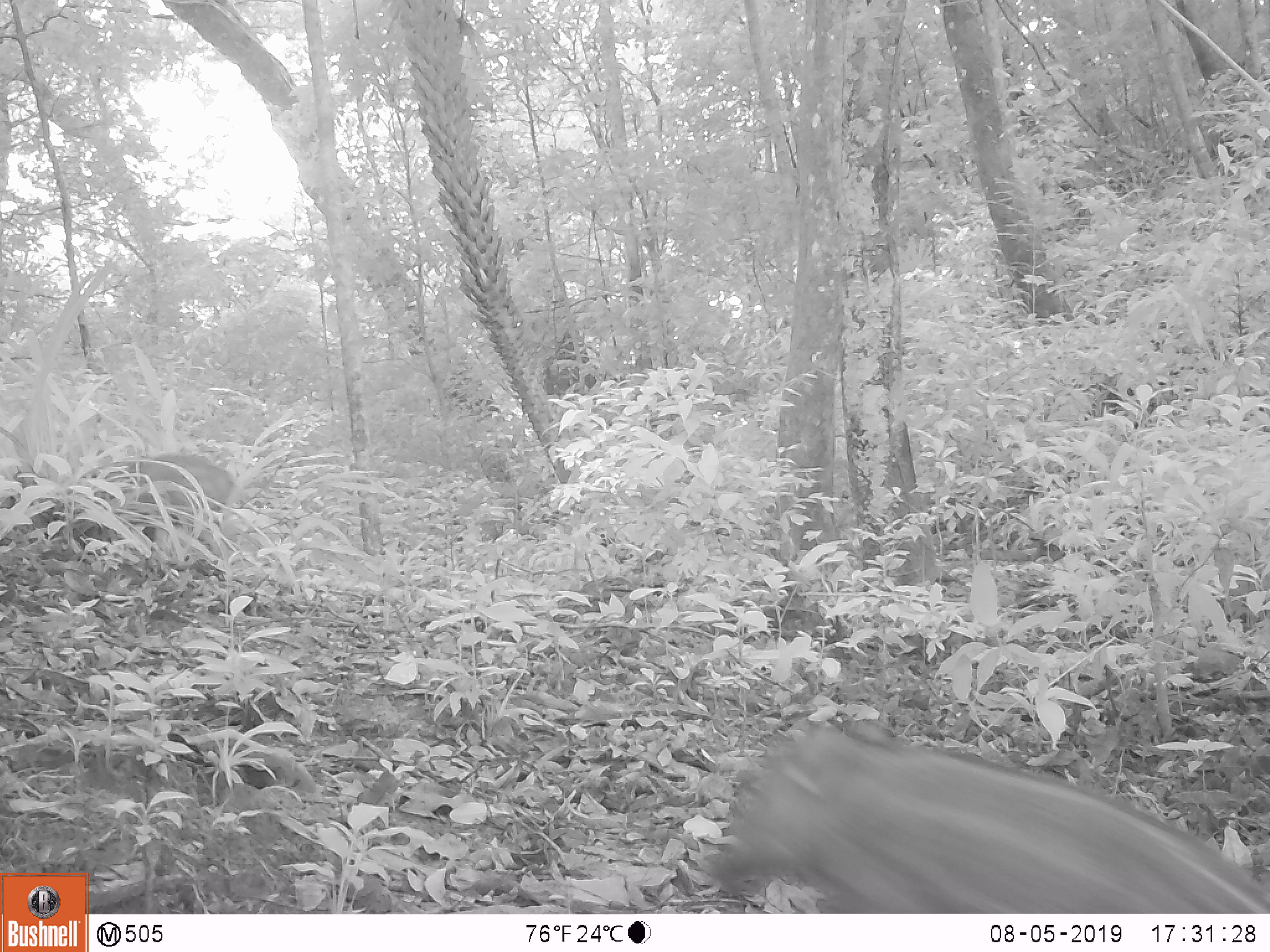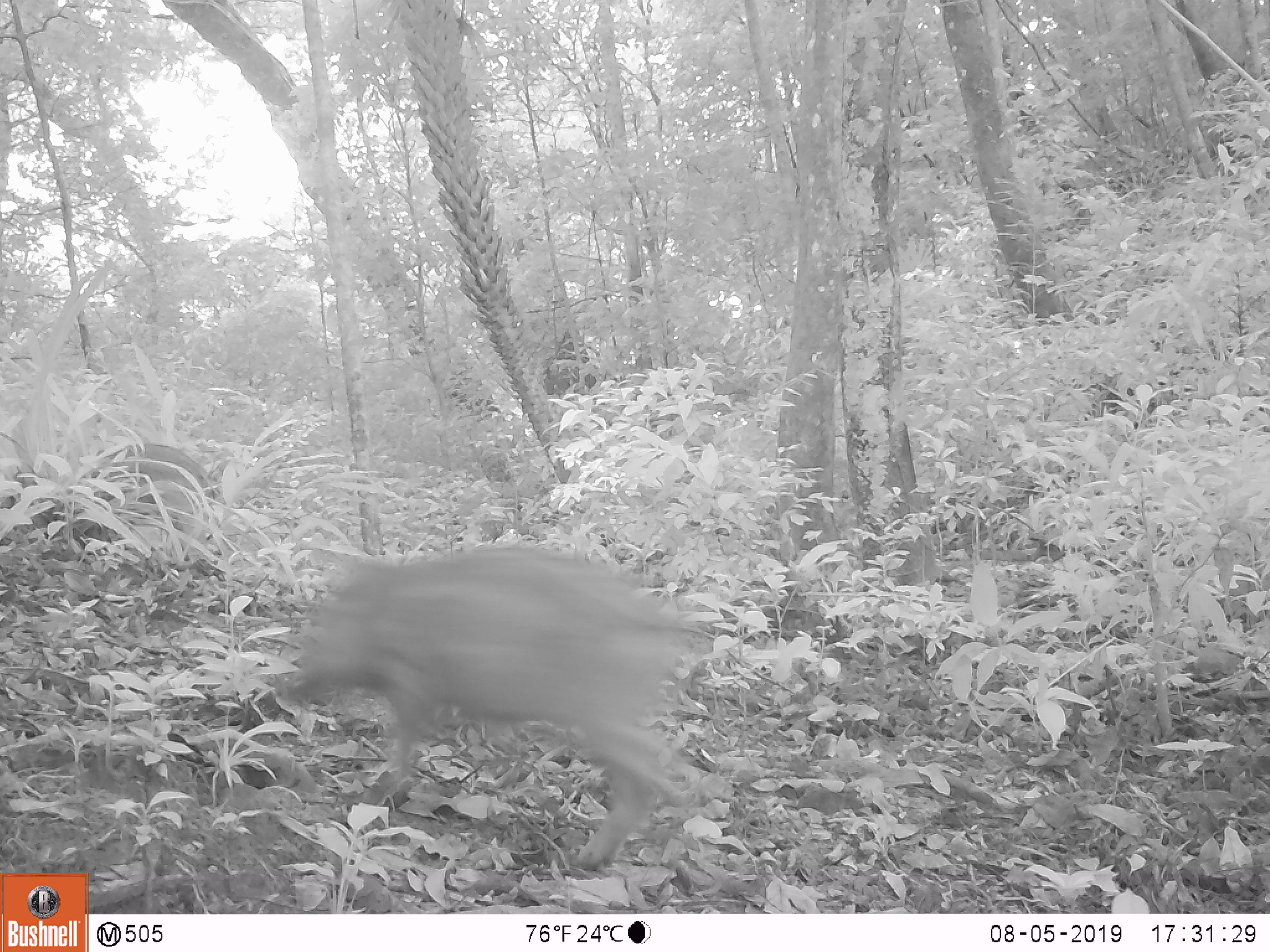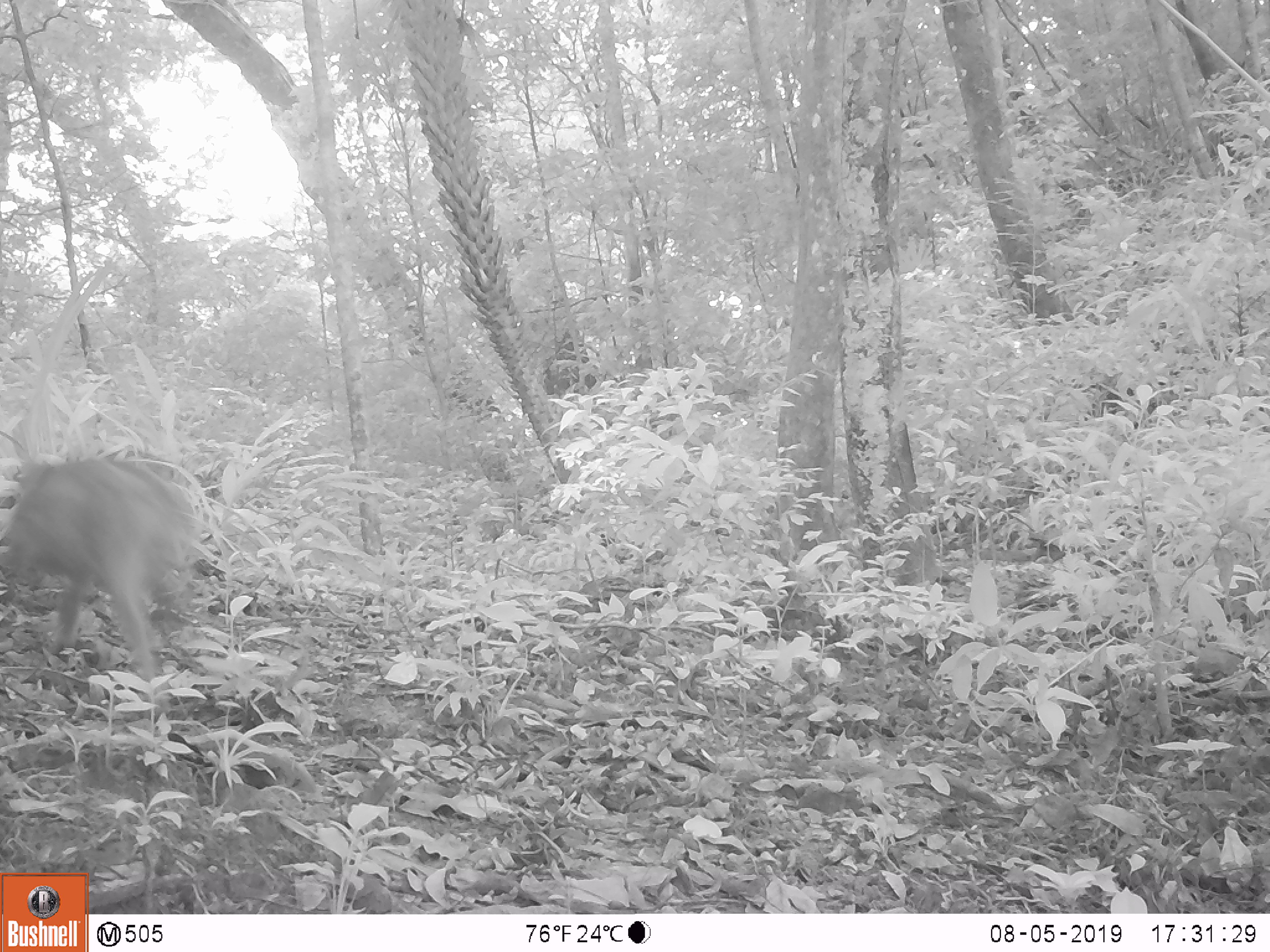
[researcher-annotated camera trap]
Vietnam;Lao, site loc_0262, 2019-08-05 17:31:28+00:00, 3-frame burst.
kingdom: Animalia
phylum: Chordata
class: Mammalia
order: Artiodactyla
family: Suidae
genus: Sus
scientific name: Sus scrofa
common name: eurasian wild pig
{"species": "eurasian wild pig (Sus scrofa)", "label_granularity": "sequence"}